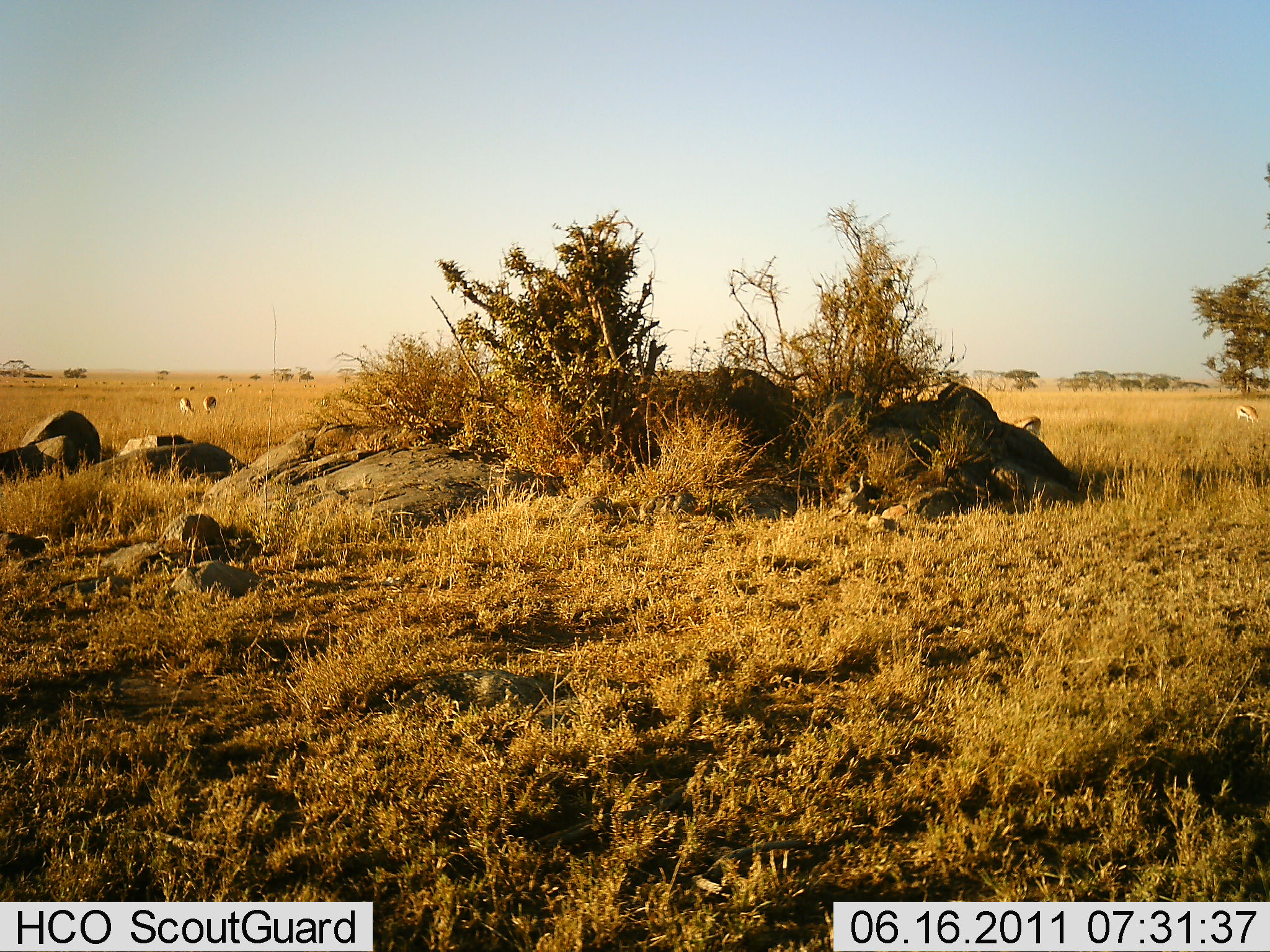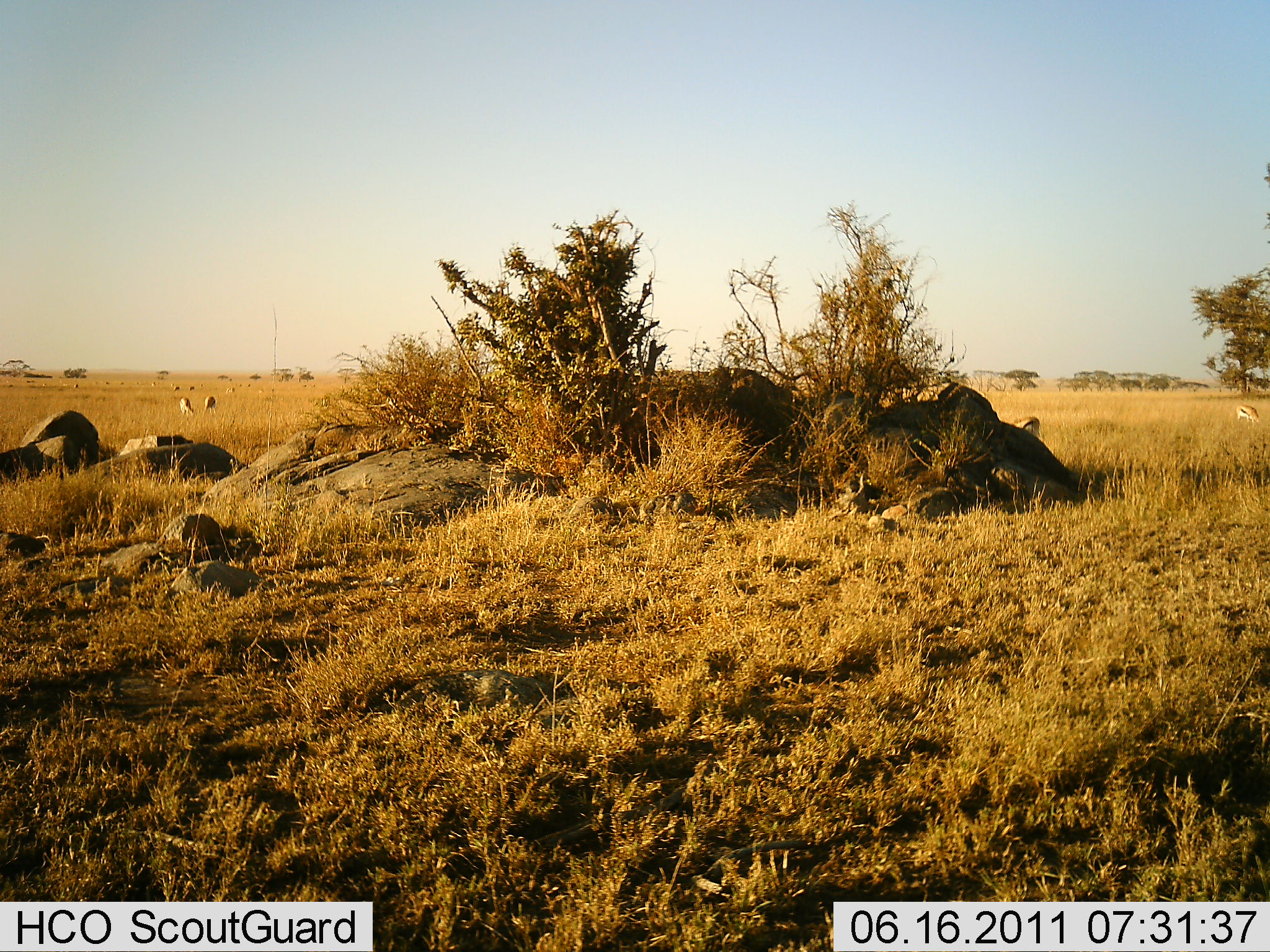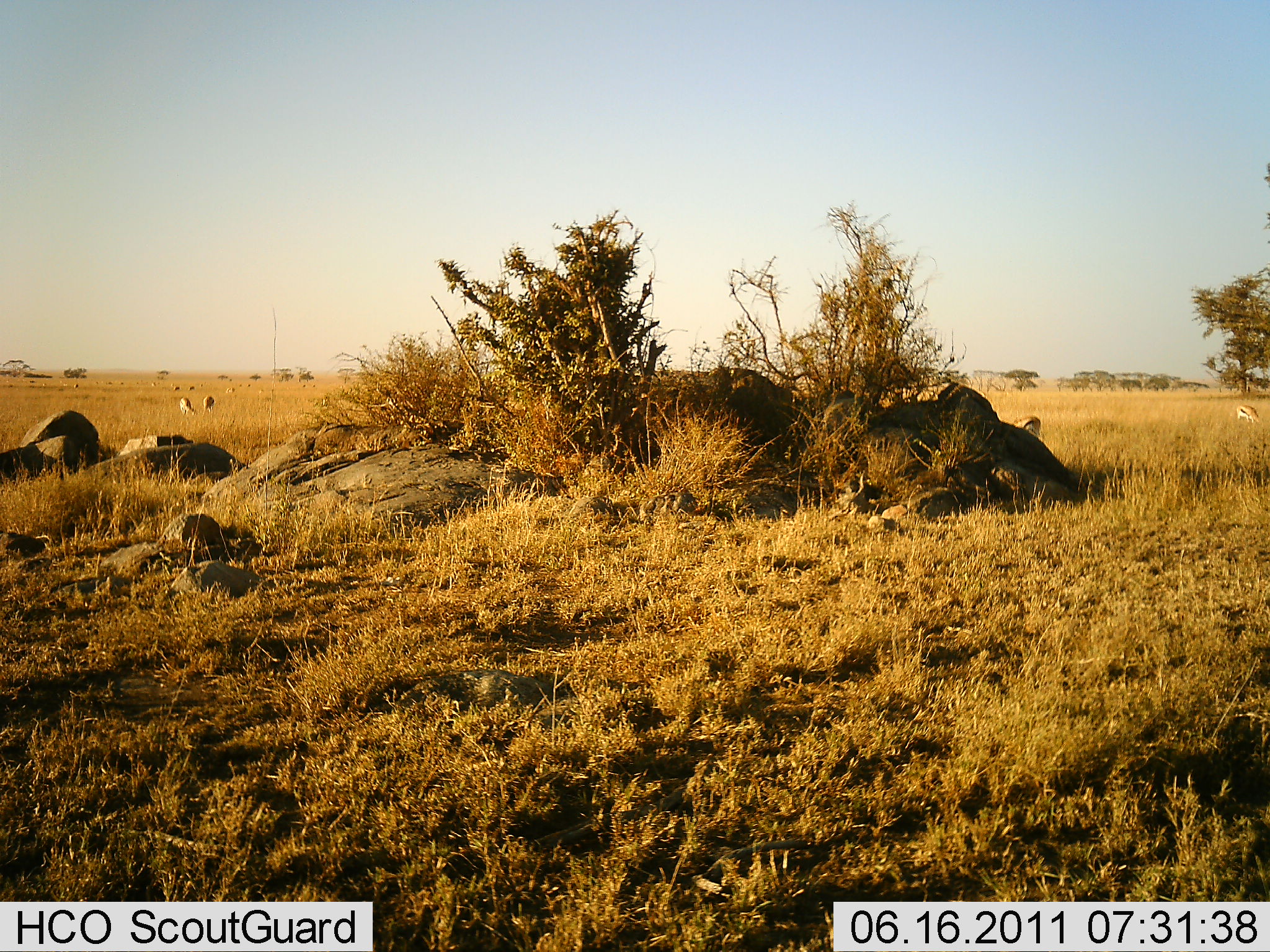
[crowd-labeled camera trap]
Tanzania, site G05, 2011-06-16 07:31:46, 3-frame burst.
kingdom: Animalia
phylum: Chordata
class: Mammalia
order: Artiodactyla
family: Bovidae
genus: Eudorcas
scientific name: Eudorcas thomsonii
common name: thomson's gazelle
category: gazellethomsons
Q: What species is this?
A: Gazellethomsons (thomson's gazelle) (Eudorcas thomsonii).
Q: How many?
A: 4.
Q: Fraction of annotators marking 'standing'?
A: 0%.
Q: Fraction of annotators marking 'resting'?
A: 0%.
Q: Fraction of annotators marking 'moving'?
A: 11%.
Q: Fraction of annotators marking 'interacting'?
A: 0%.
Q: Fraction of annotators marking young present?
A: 0%.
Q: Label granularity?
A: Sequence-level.